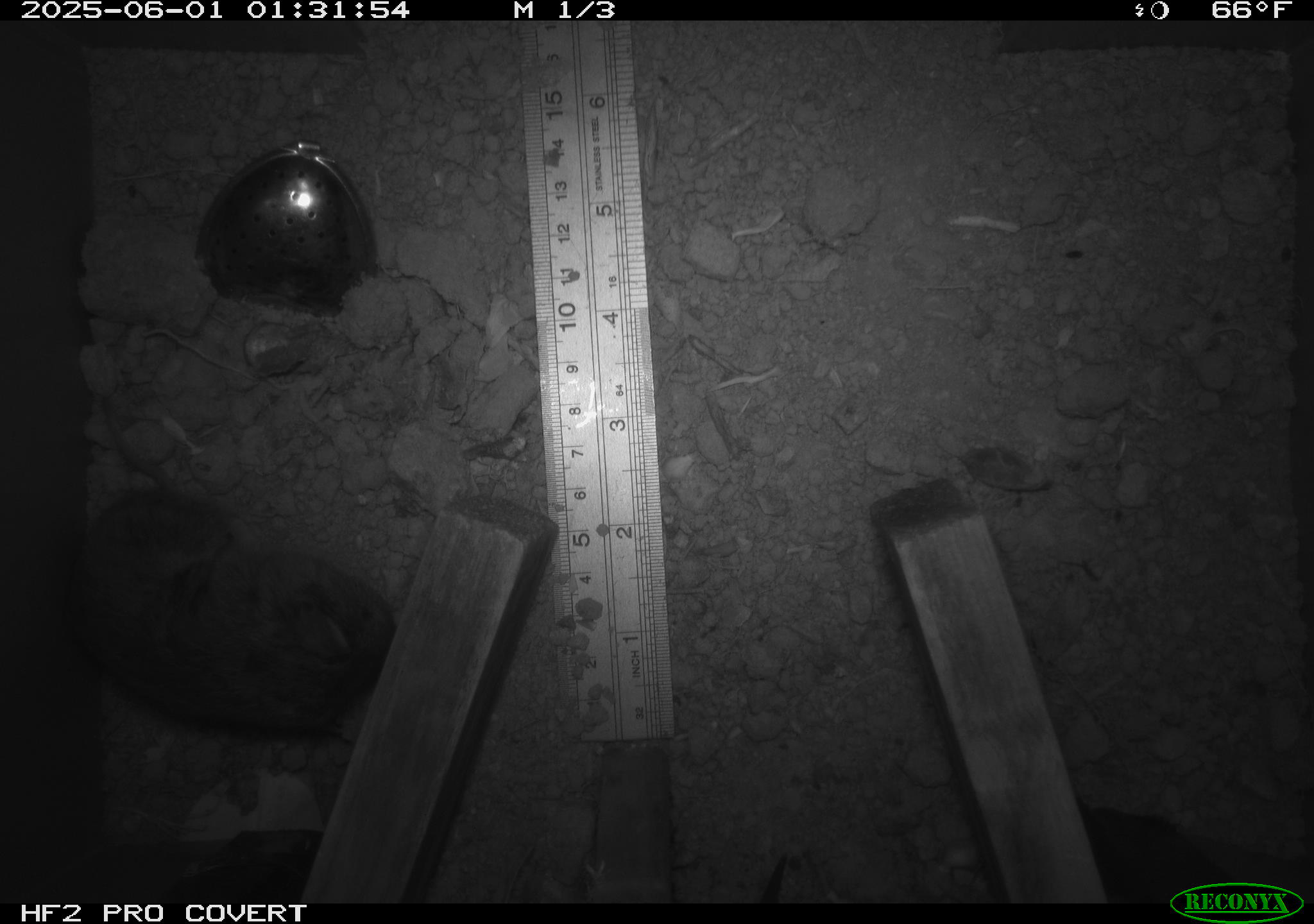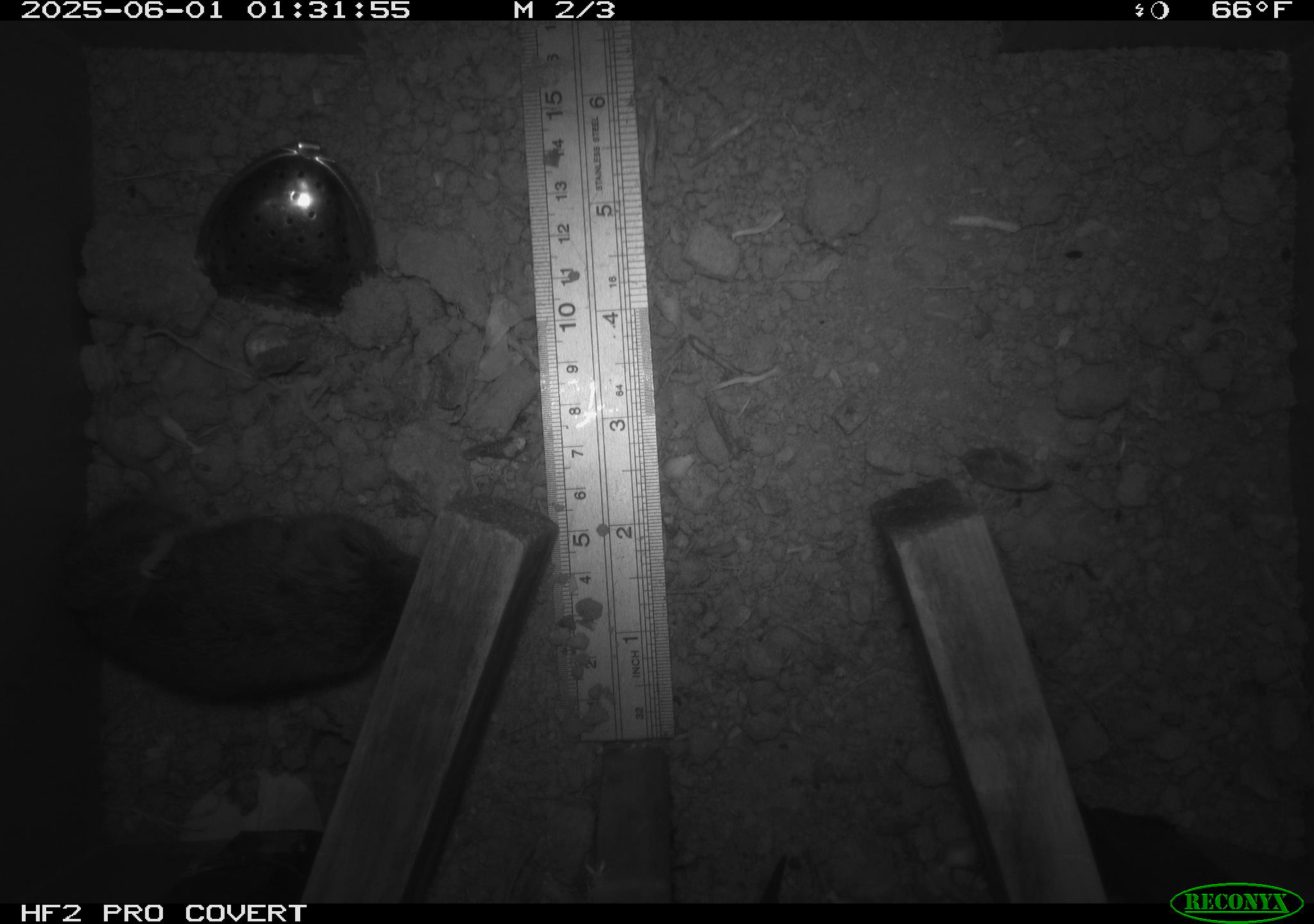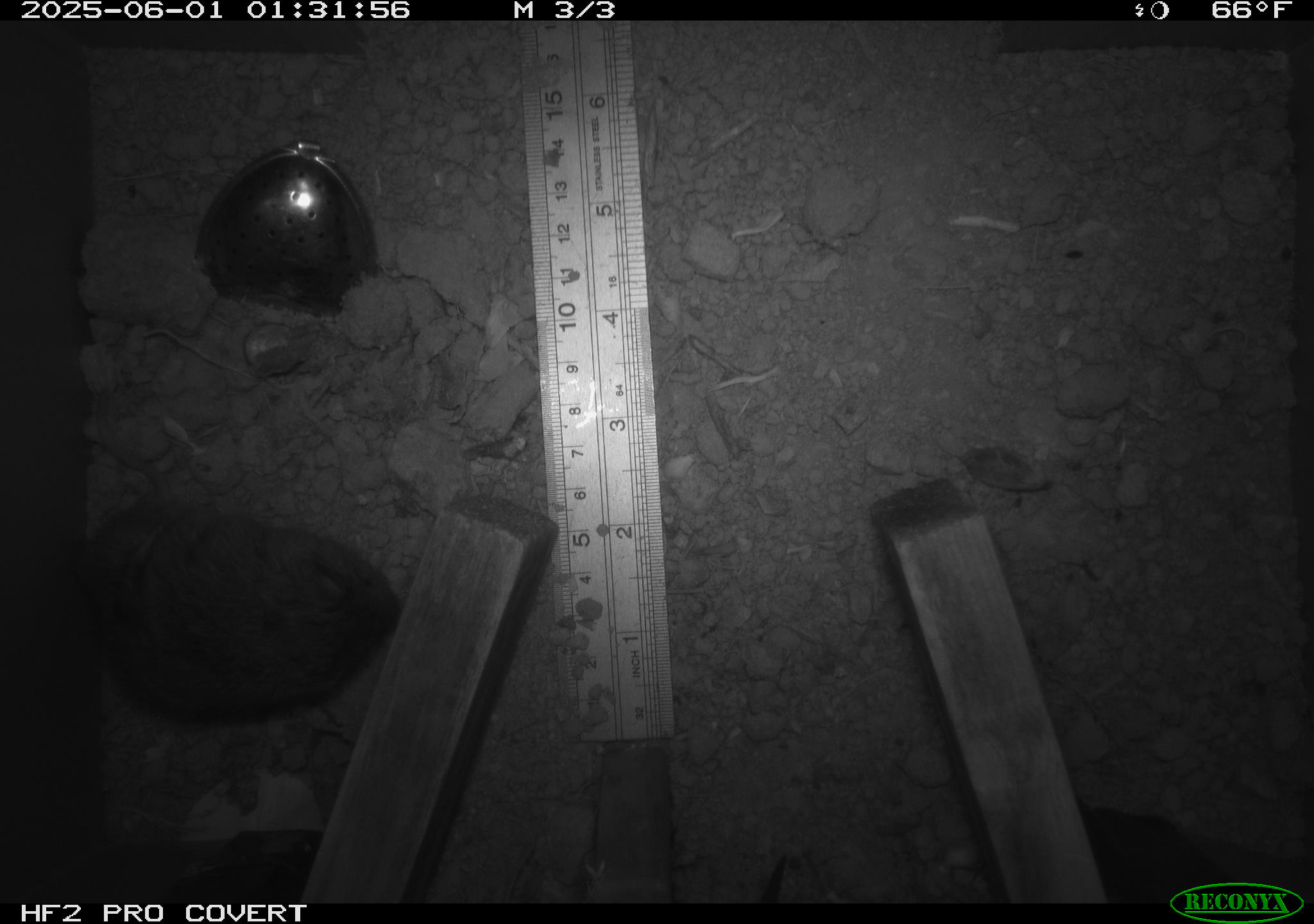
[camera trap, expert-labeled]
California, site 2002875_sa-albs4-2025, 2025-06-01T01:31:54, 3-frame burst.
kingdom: Animalia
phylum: Chordata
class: Mammalia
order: Rodentia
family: Cricetidae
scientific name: Arvicolinae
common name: voles, lemmings, and muskrats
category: arvicolinae subfamily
Arvicolinae subfamily (voles, lemmings, and muskrats) (Arvicolinae).